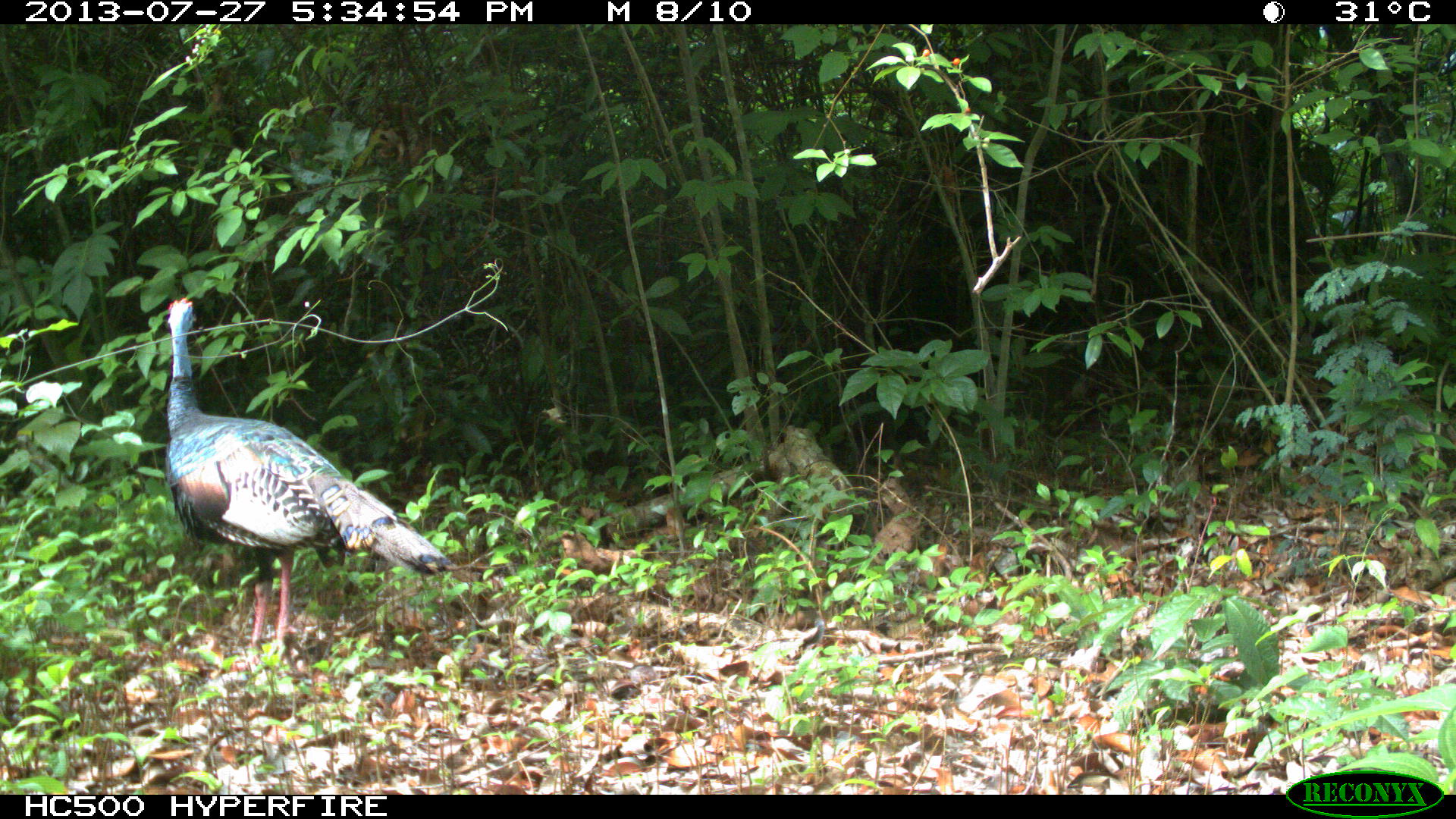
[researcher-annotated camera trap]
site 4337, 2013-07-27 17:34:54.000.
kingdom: Animalia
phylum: Chordata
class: Aves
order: Galliformes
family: Phasianidae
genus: Meleagris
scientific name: Meleagris ocellata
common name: ocellated turkey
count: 1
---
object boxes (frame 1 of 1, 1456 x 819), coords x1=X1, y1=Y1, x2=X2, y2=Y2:
meleagris ocellata: x1=165, y1=298, x2=453, y2=662